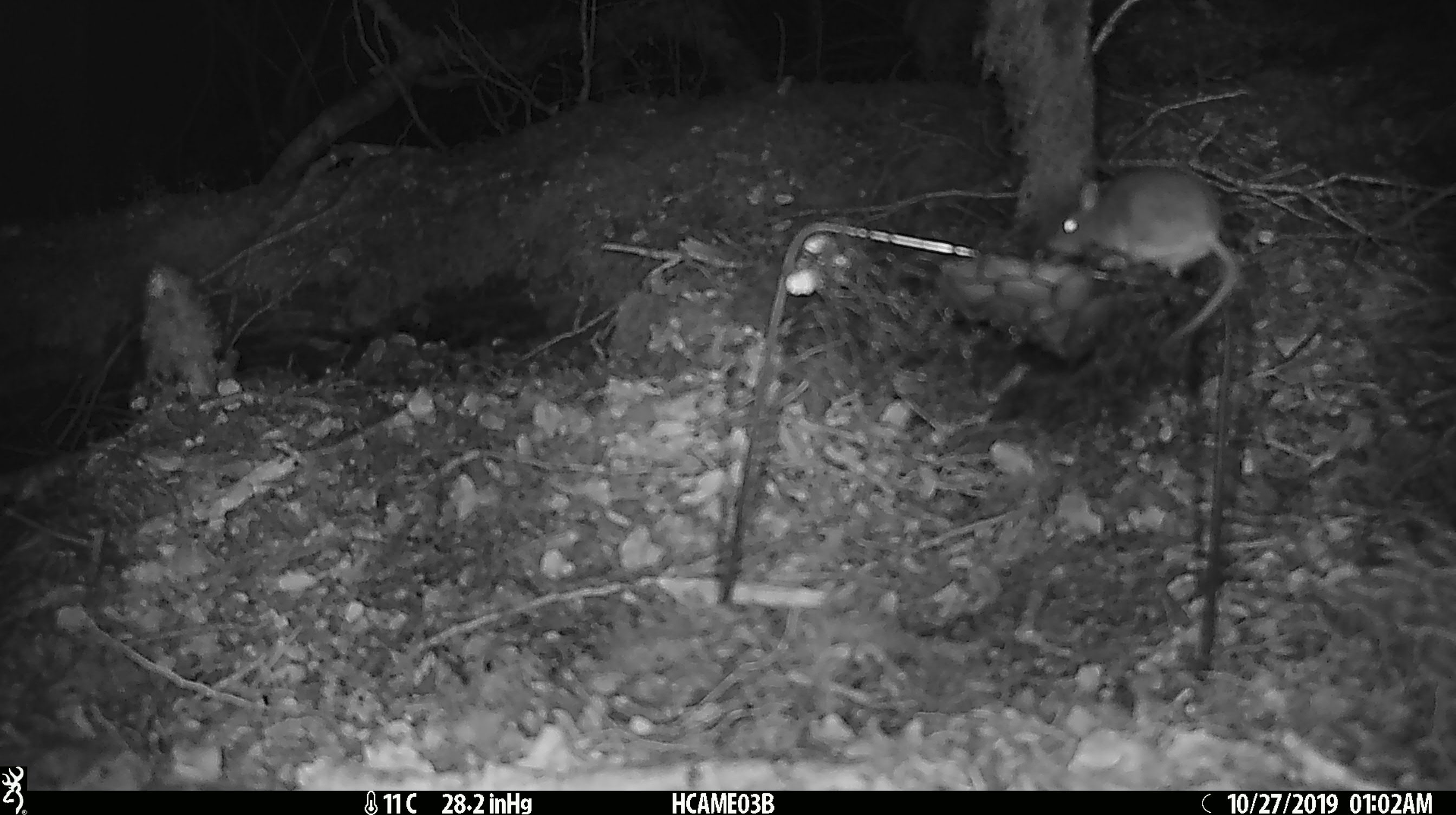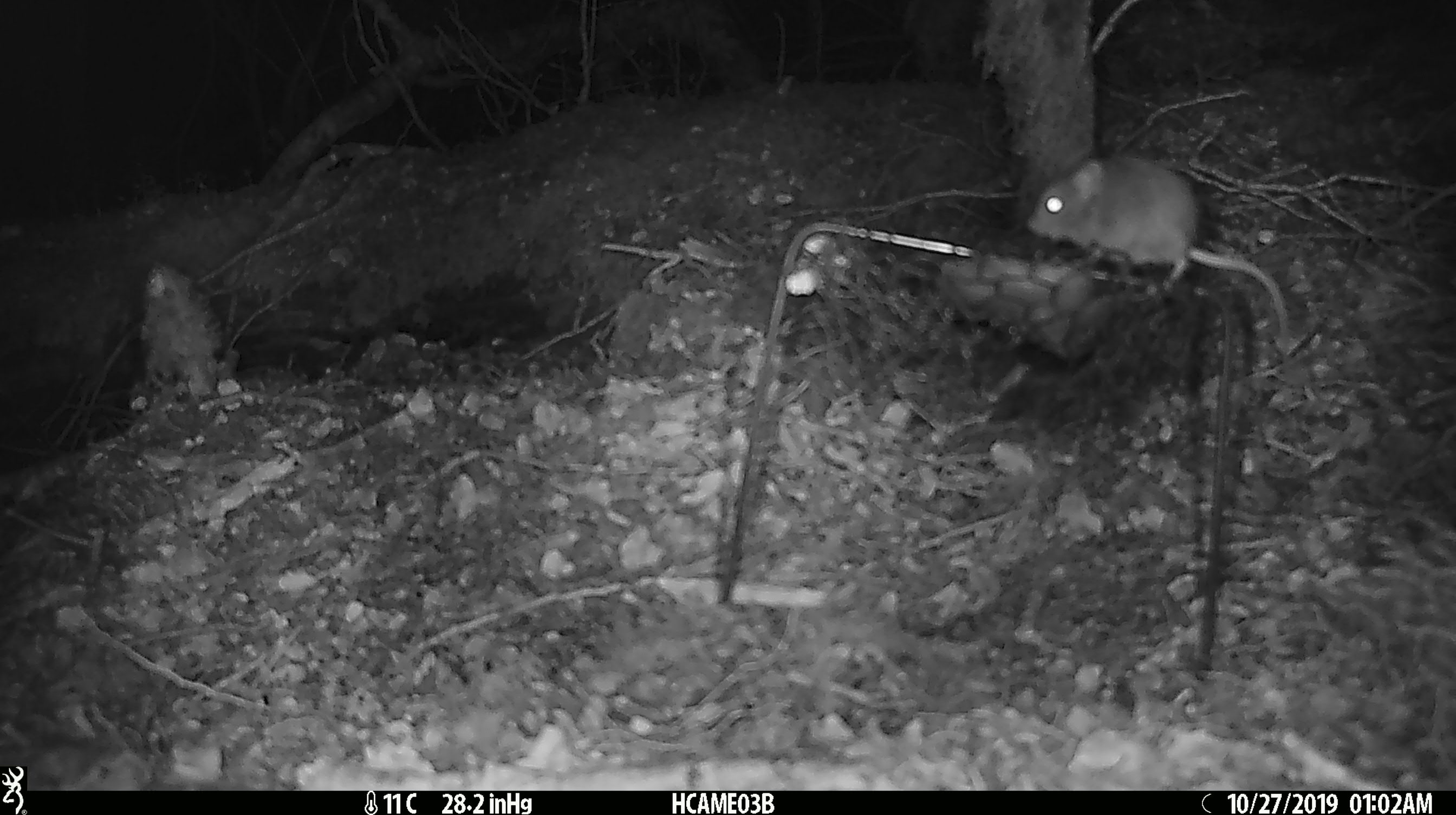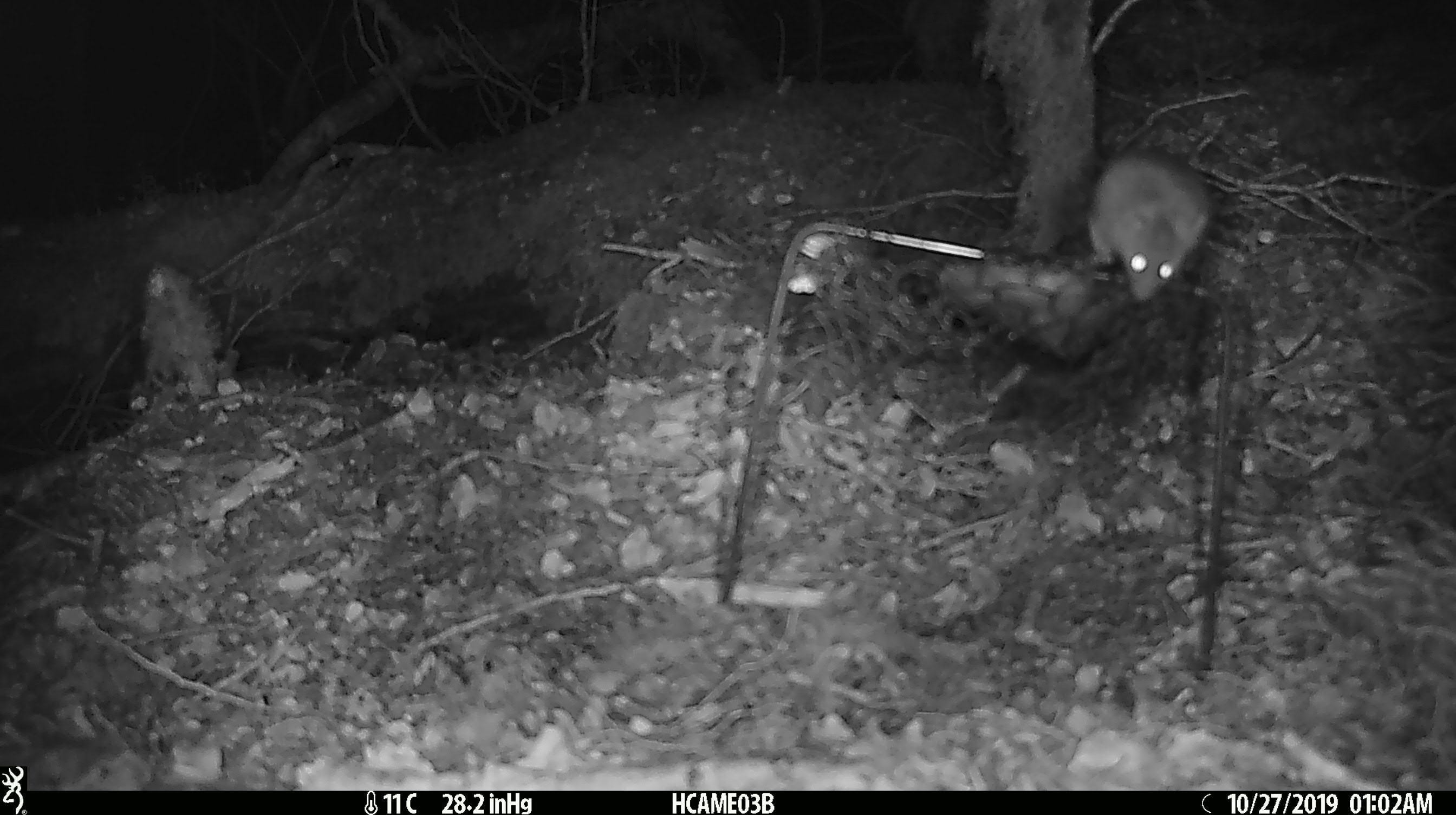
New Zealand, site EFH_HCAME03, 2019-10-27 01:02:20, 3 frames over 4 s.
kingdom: Animalia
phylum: Chordata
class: Mammalia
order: Rodentia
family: Muridae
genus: Mus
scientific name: Mus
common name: mouse